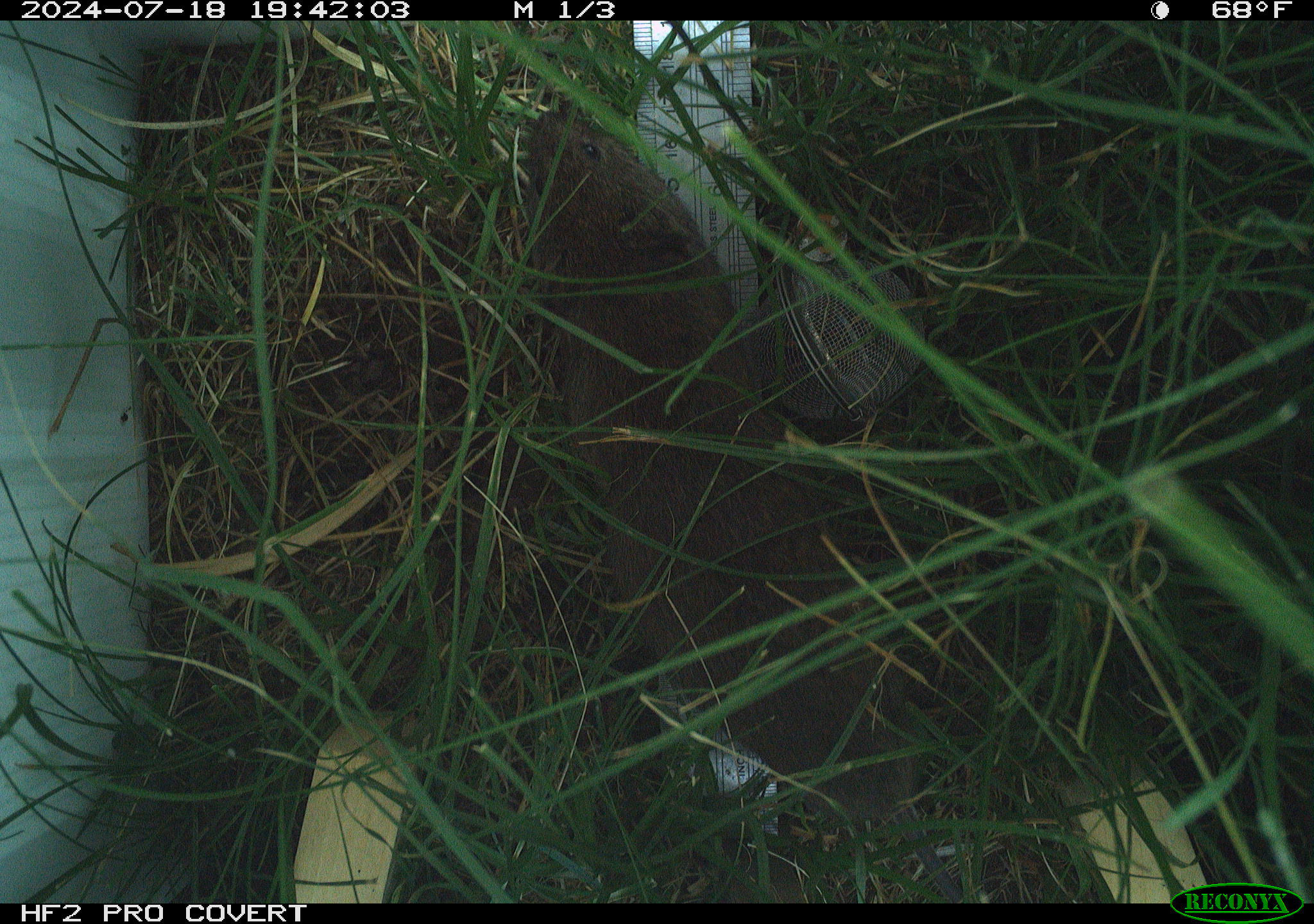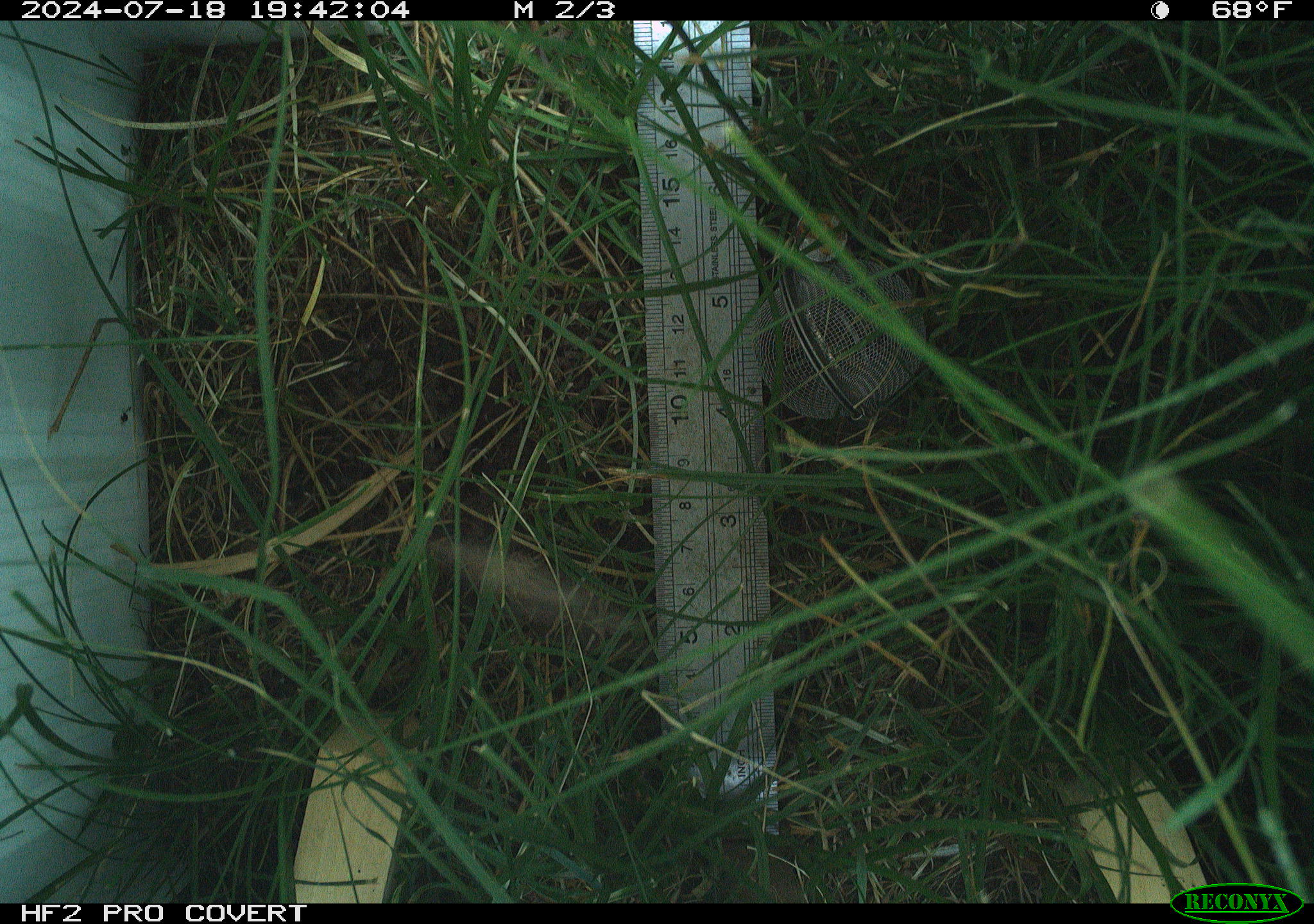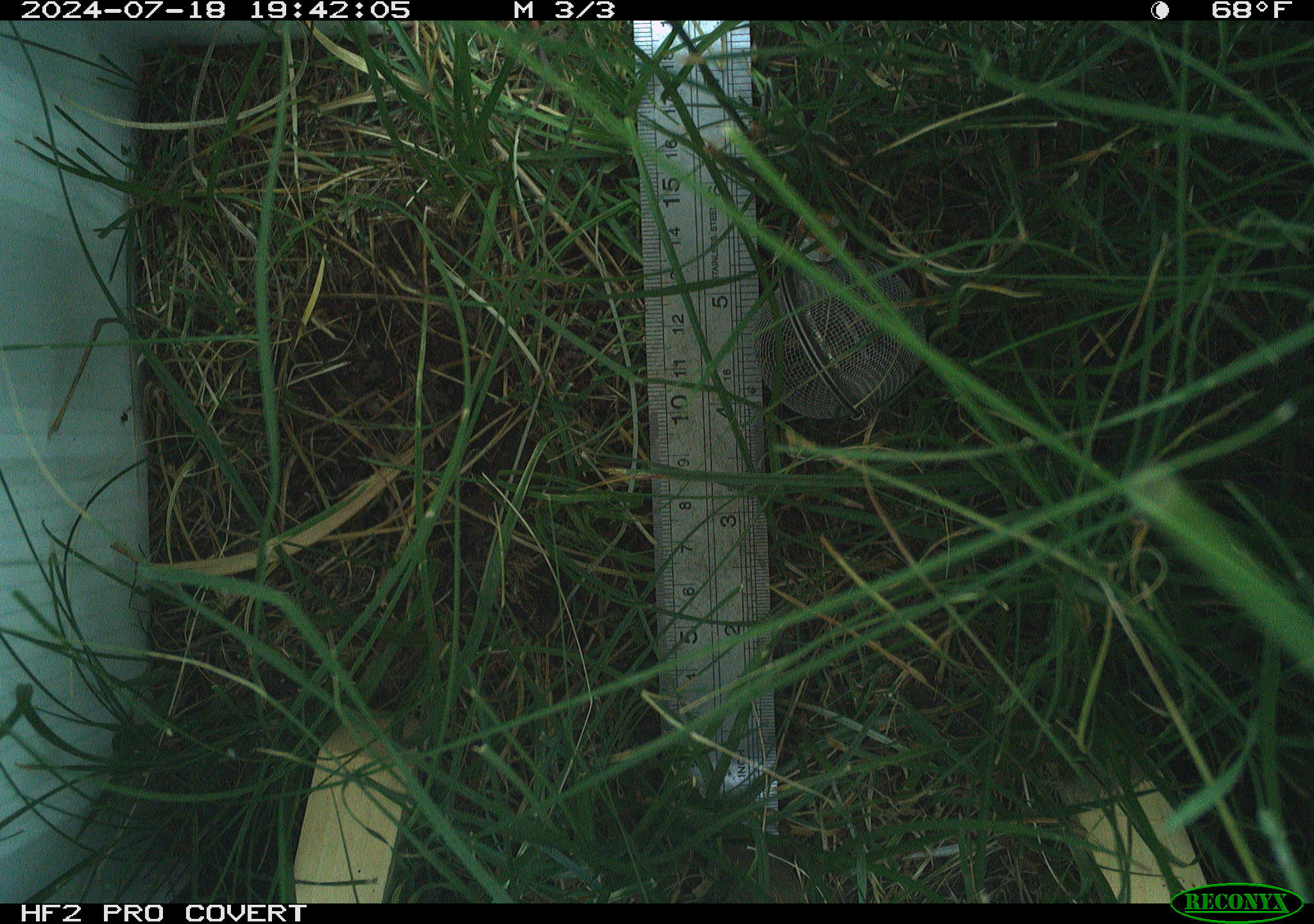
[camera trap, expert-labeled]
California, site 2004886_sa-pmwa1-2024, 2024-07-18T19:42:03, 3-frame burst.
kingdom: Animalia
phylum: Chordata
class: Mammalia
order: Rodentia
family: Cricetidae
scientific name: Arvicolinae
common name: voles, lemmings, and muskrats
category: arvicolinae subfamily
Arvicolinae subfamily (voles, lemmings, and muskrats) (Arvicolinae).